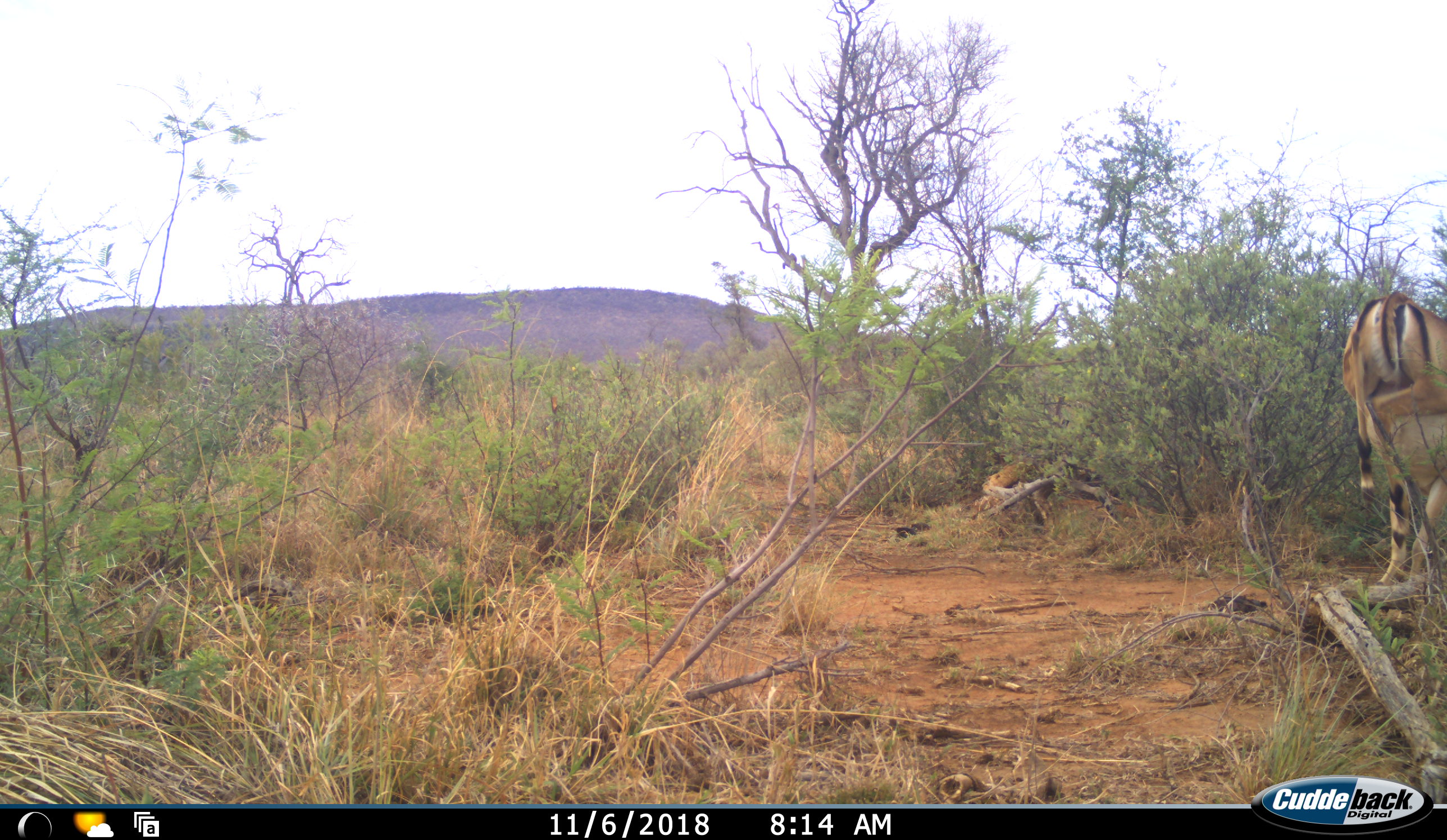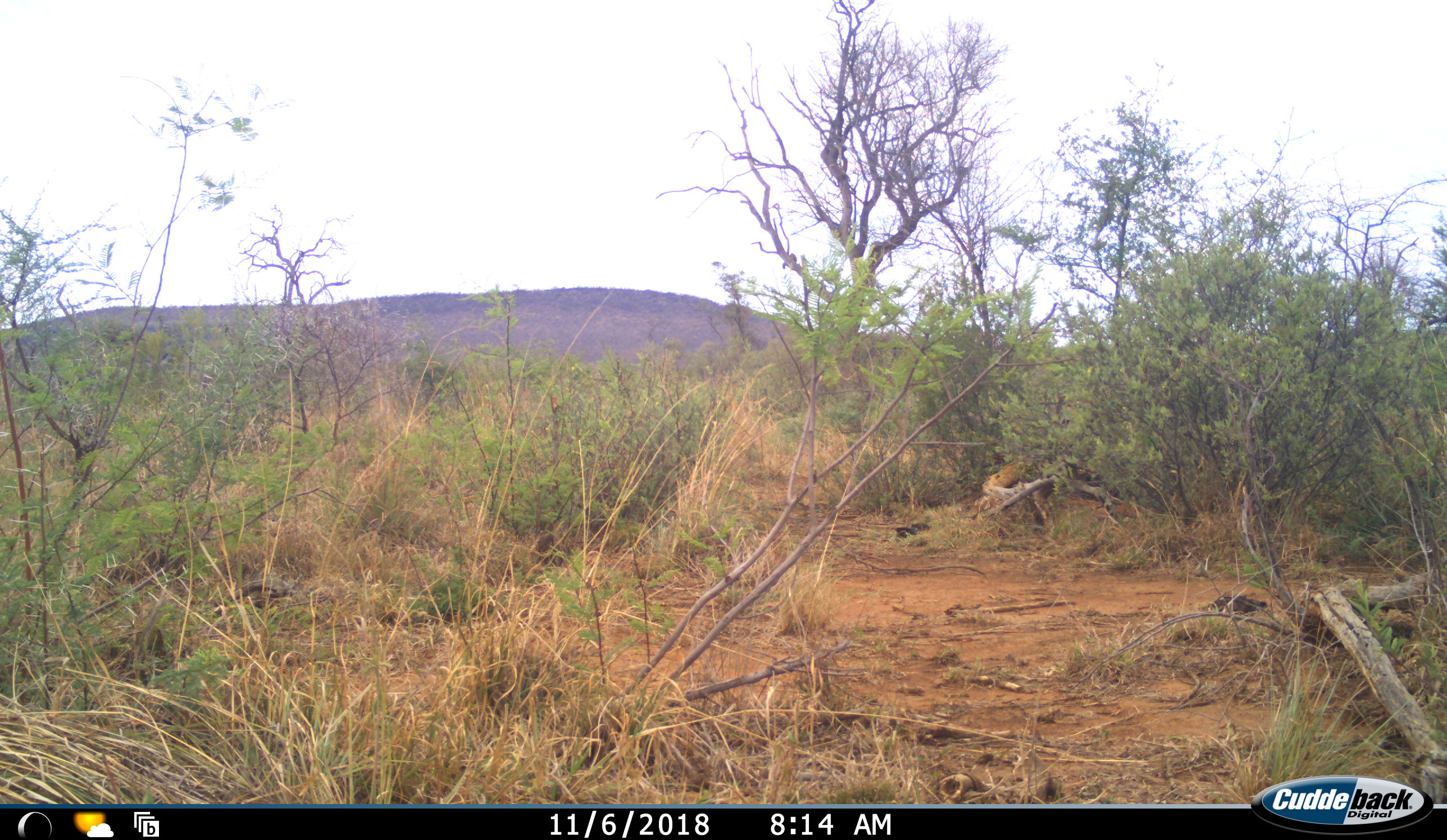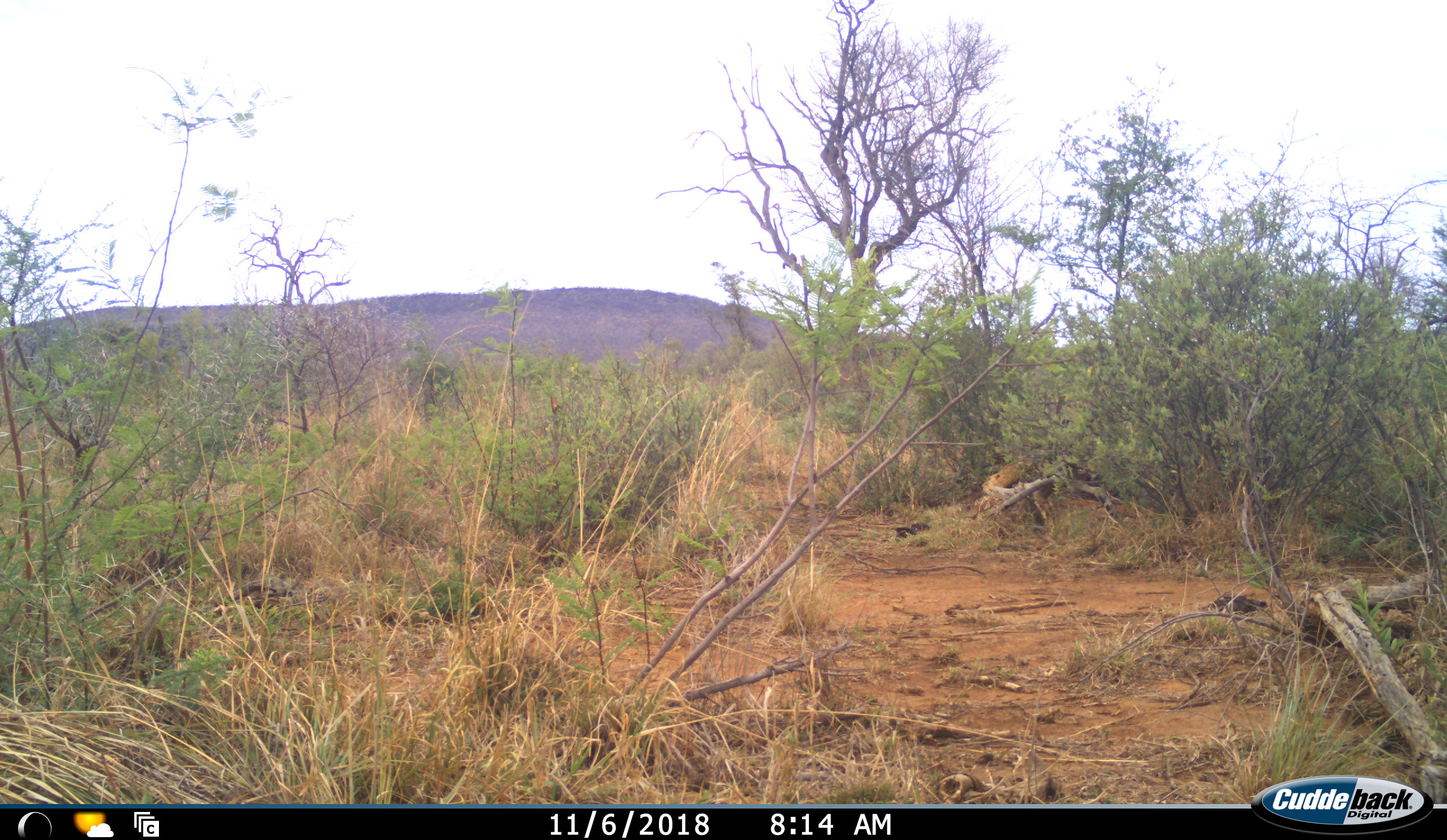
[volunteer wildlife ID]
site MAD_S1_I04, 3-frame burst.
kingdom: Animalia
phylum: Chordata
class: Mammalia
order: Artiodactyla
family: Bovidae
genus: Aepyceros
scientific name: Aepyceros melampus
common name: impala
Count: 1.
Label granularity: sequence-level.